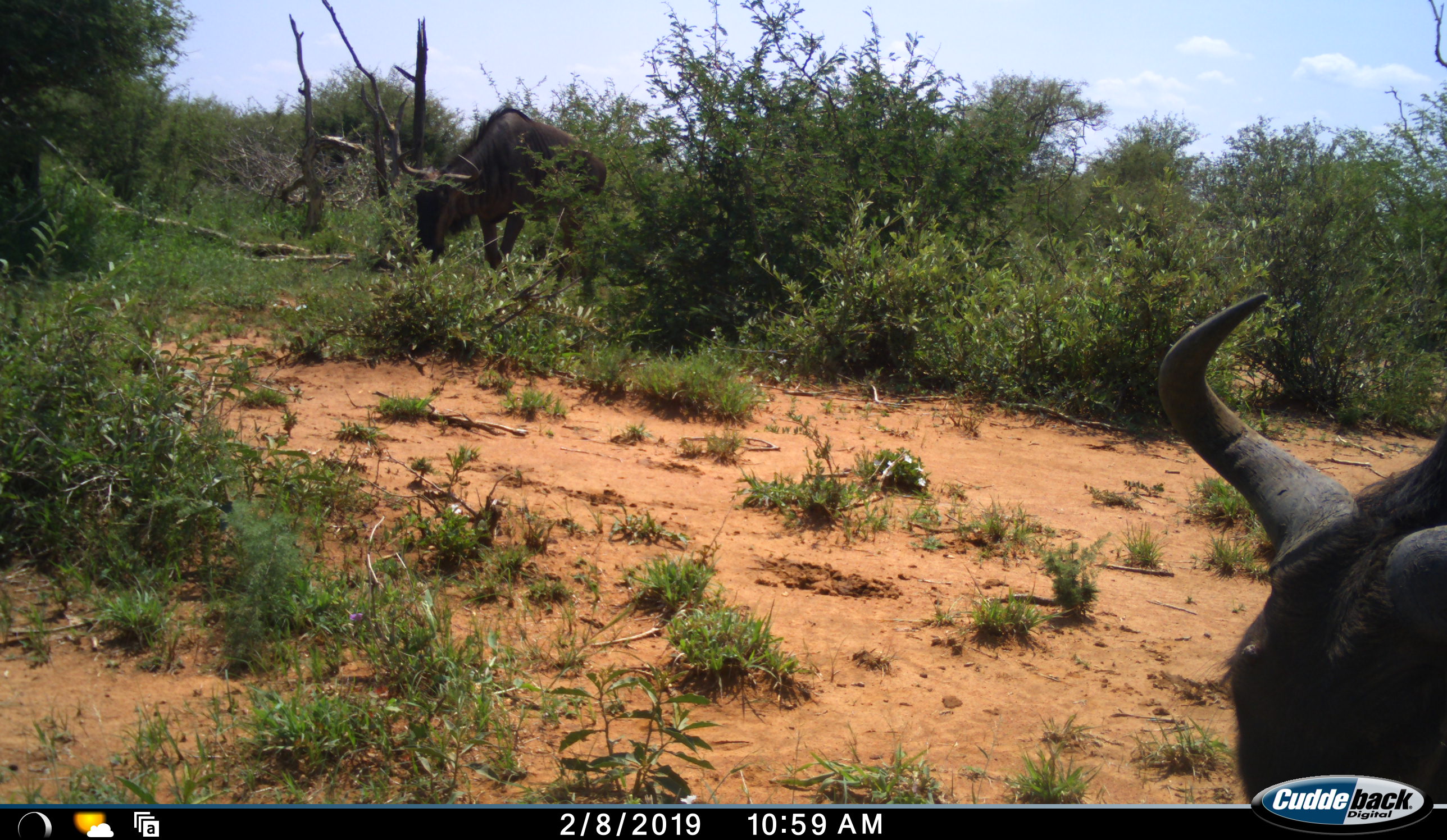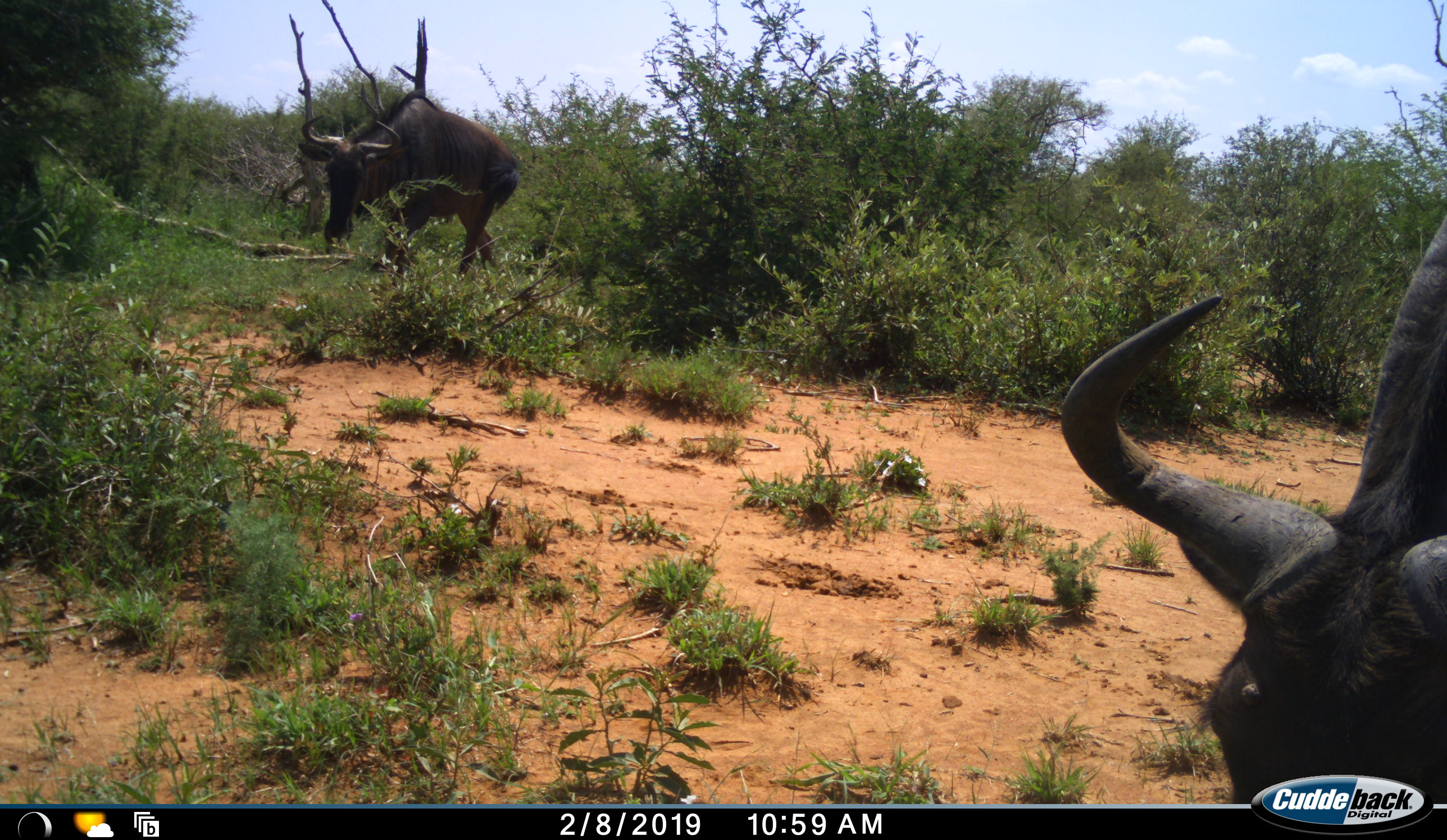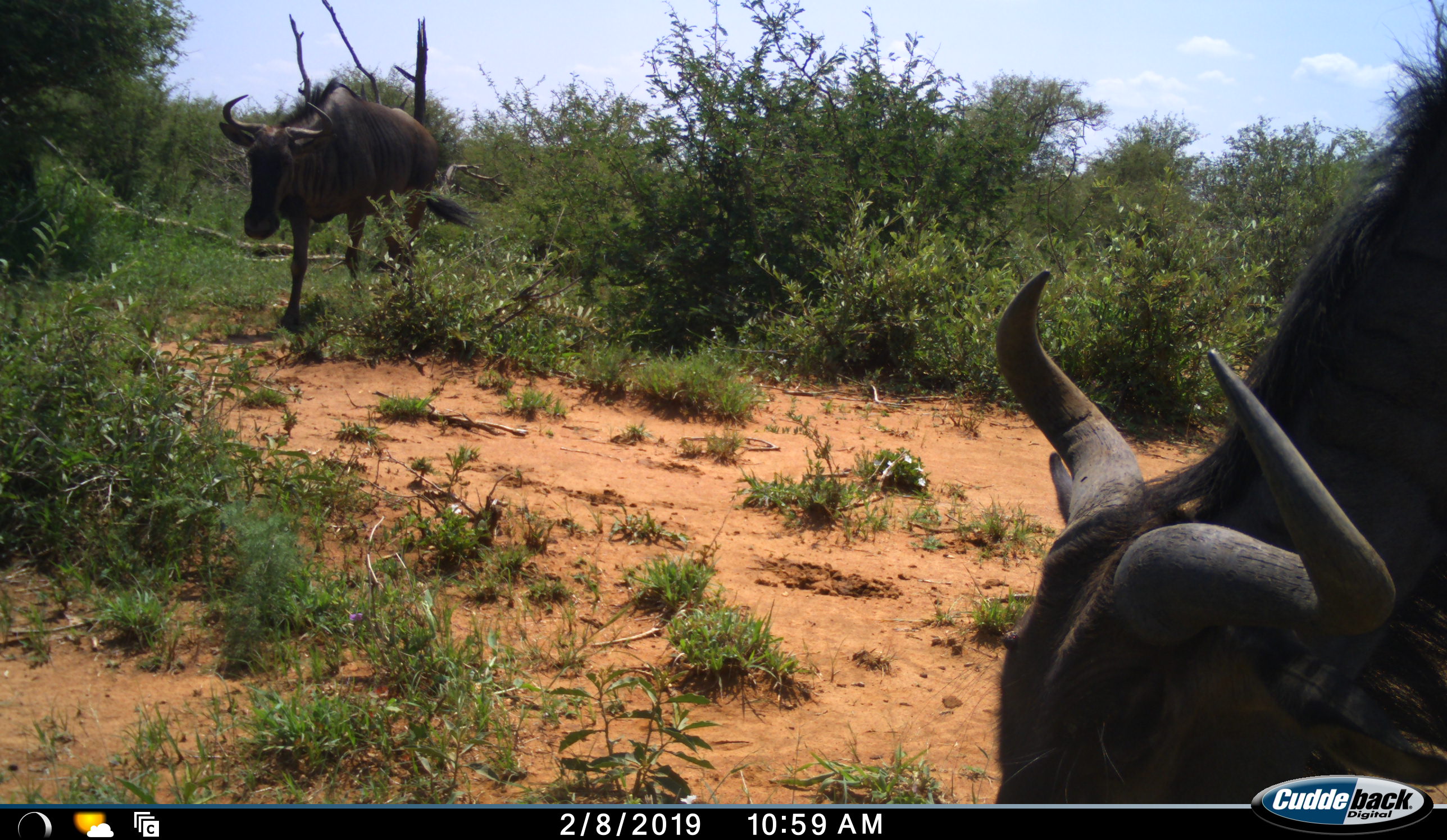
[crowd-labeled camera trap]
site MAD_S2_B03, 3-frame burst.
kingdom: Animalia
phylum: Chordata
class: Mammalia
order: Artiodactyla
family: Bovidae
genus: Connochaetes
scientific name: Connochaetes taurinus taurinus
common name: blue wildebeest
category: wildebeestblue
Wildebeestblue (blue wildebeest) (Connochaetes taurinus taurinus), count 2. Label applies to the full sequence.